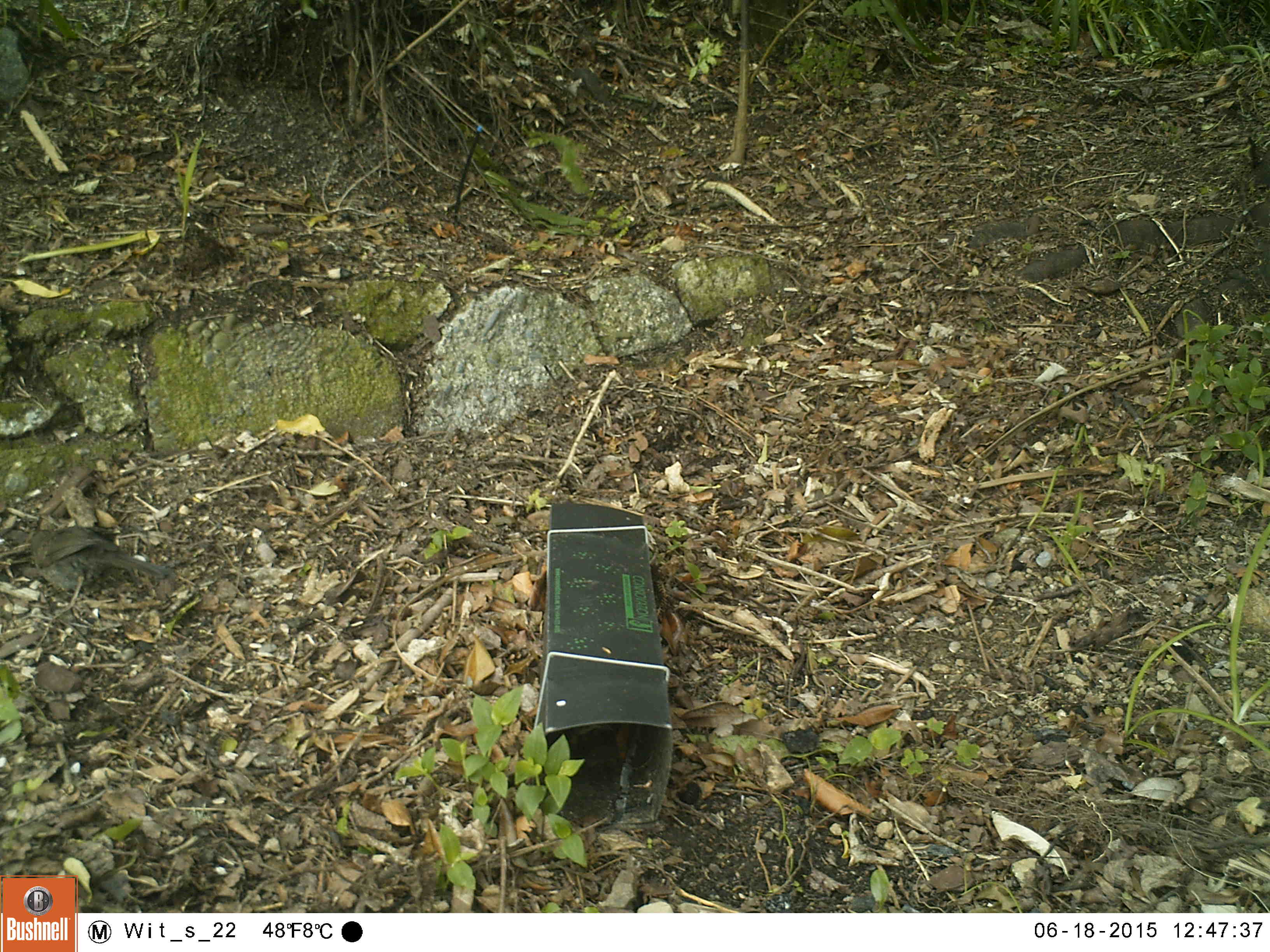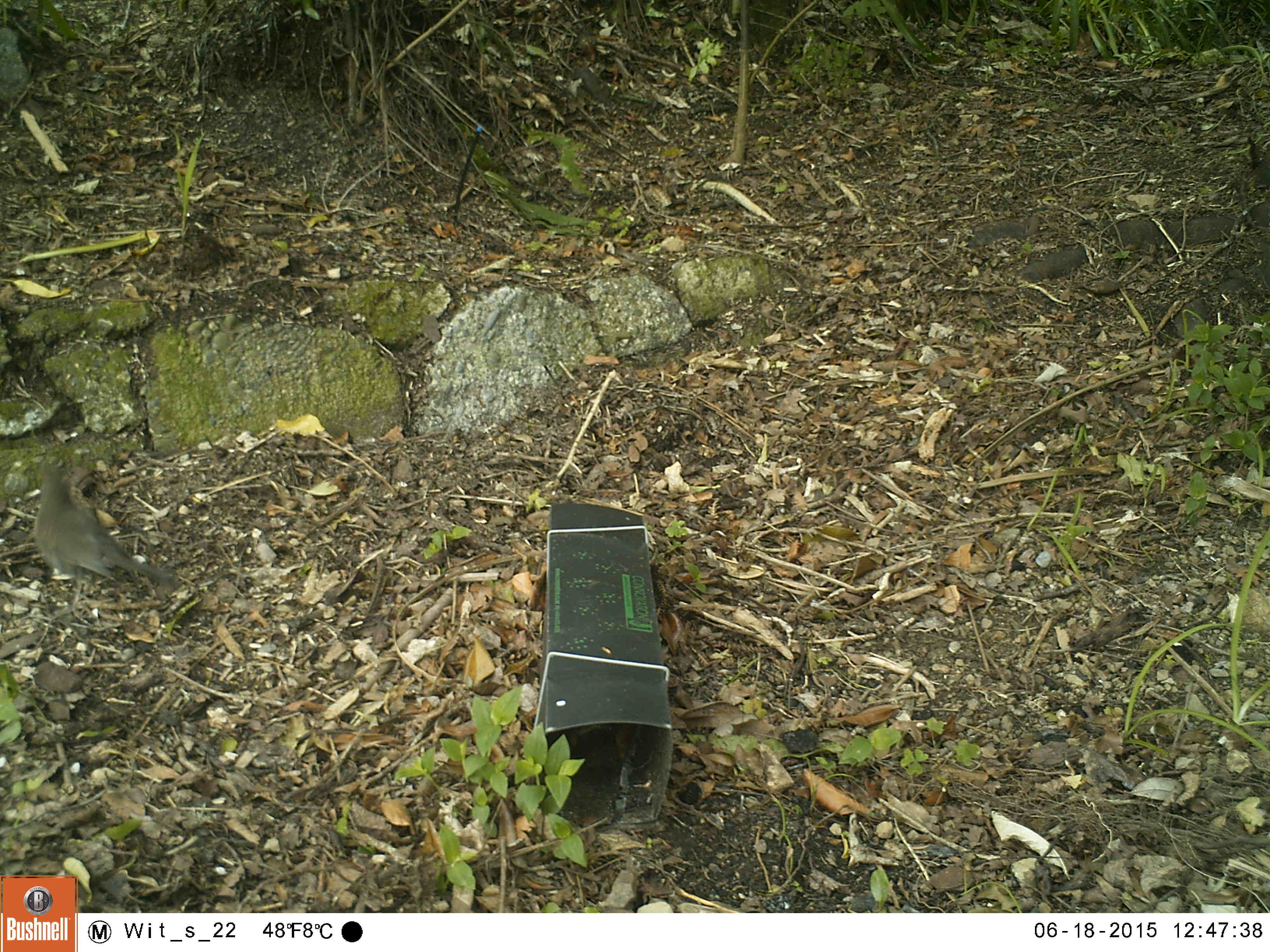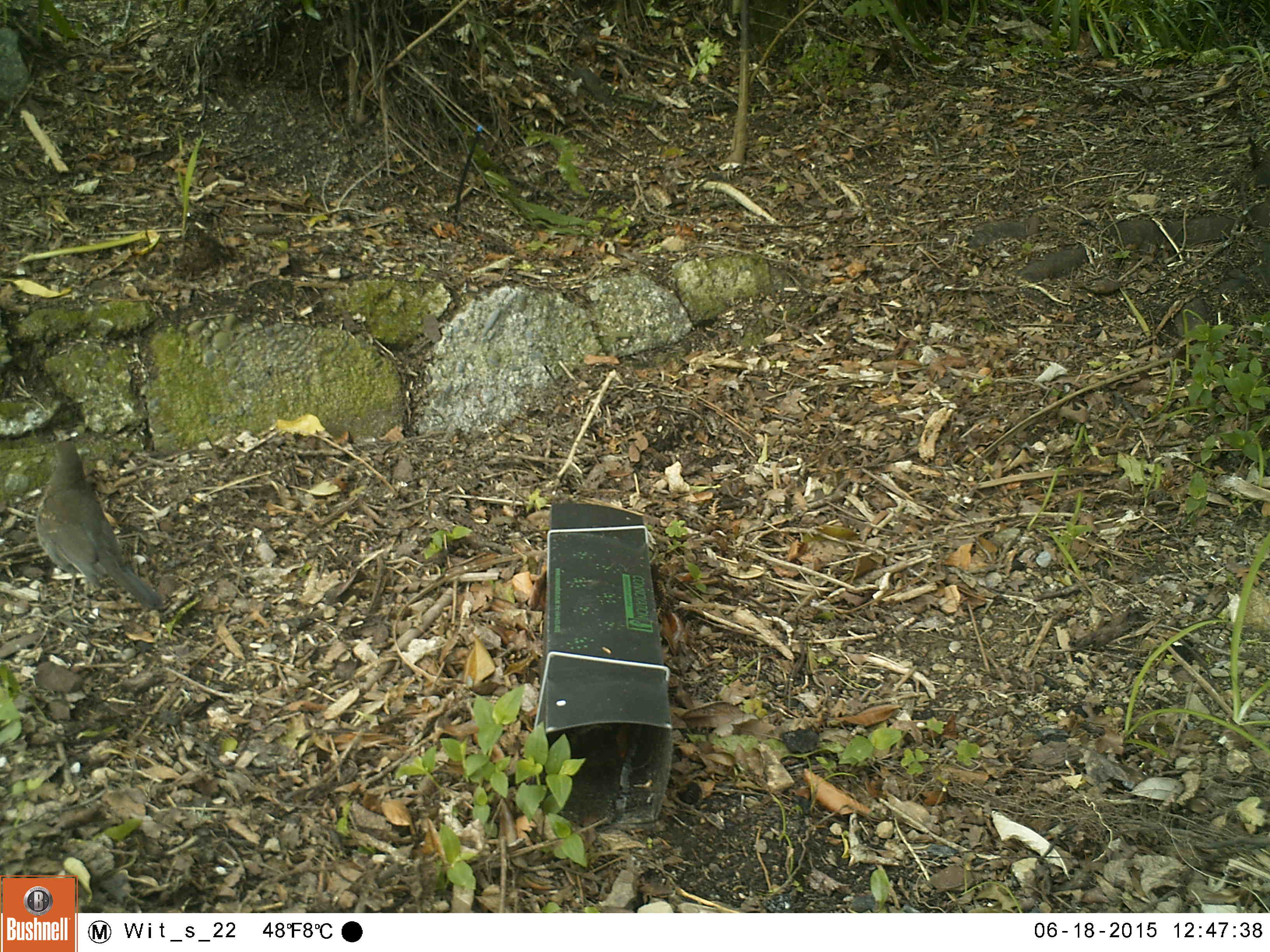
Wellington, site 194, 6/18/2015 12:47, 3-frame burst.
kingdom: Animalia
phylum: Chordata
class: Aves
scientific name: Aves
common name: bird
Bird (Aves).